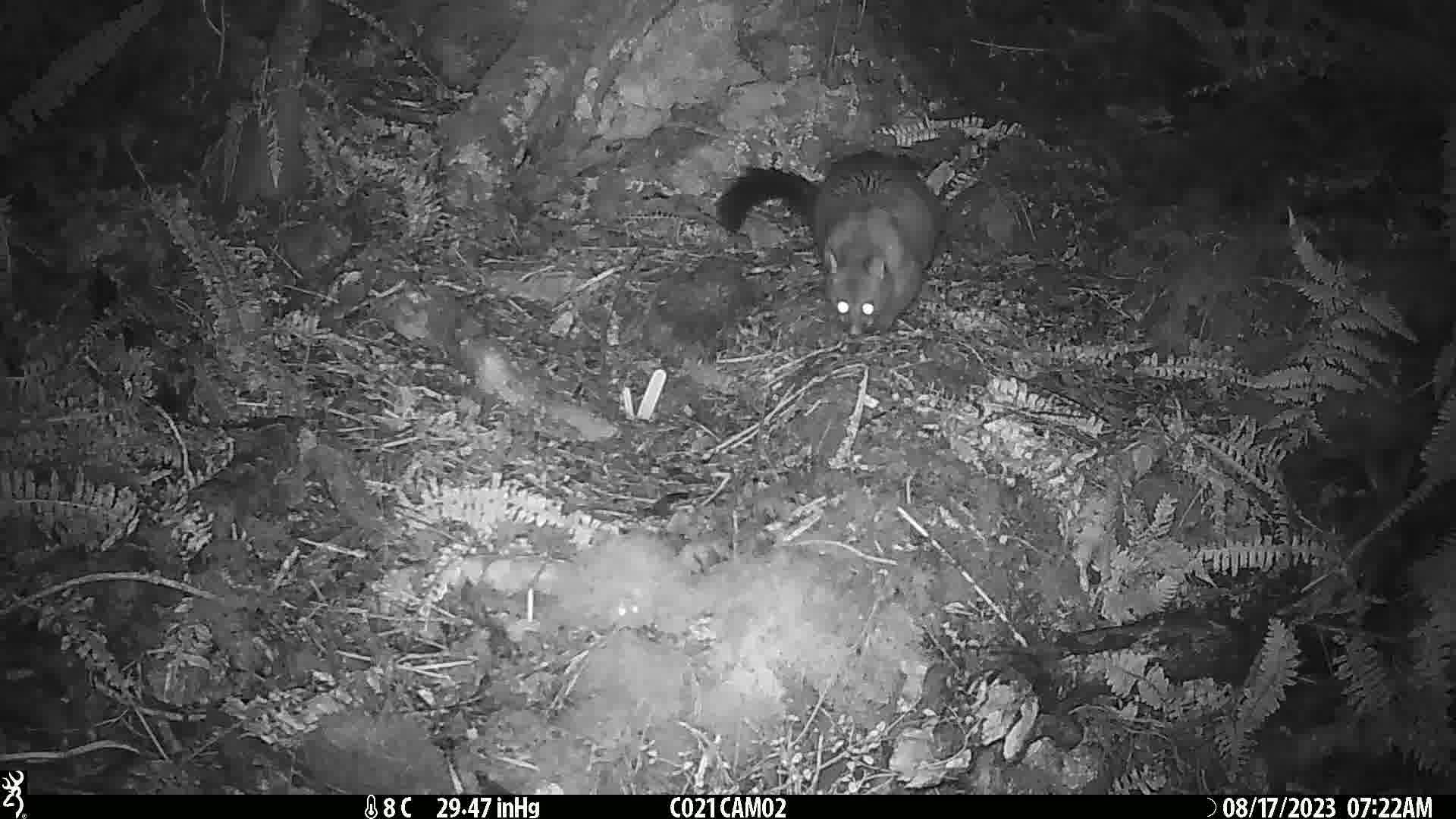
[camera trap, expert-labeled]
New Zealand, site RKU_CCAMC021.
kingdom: Animalia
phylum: Chordata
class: Mammalia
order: Diprotodontia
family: Phalangeridae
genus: Trichosurus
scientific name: Trichosurus vulpecula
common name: common brushtail possum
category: possum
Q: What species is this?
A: Possum (common brushtail possum) (Trichosurus vulpecula).